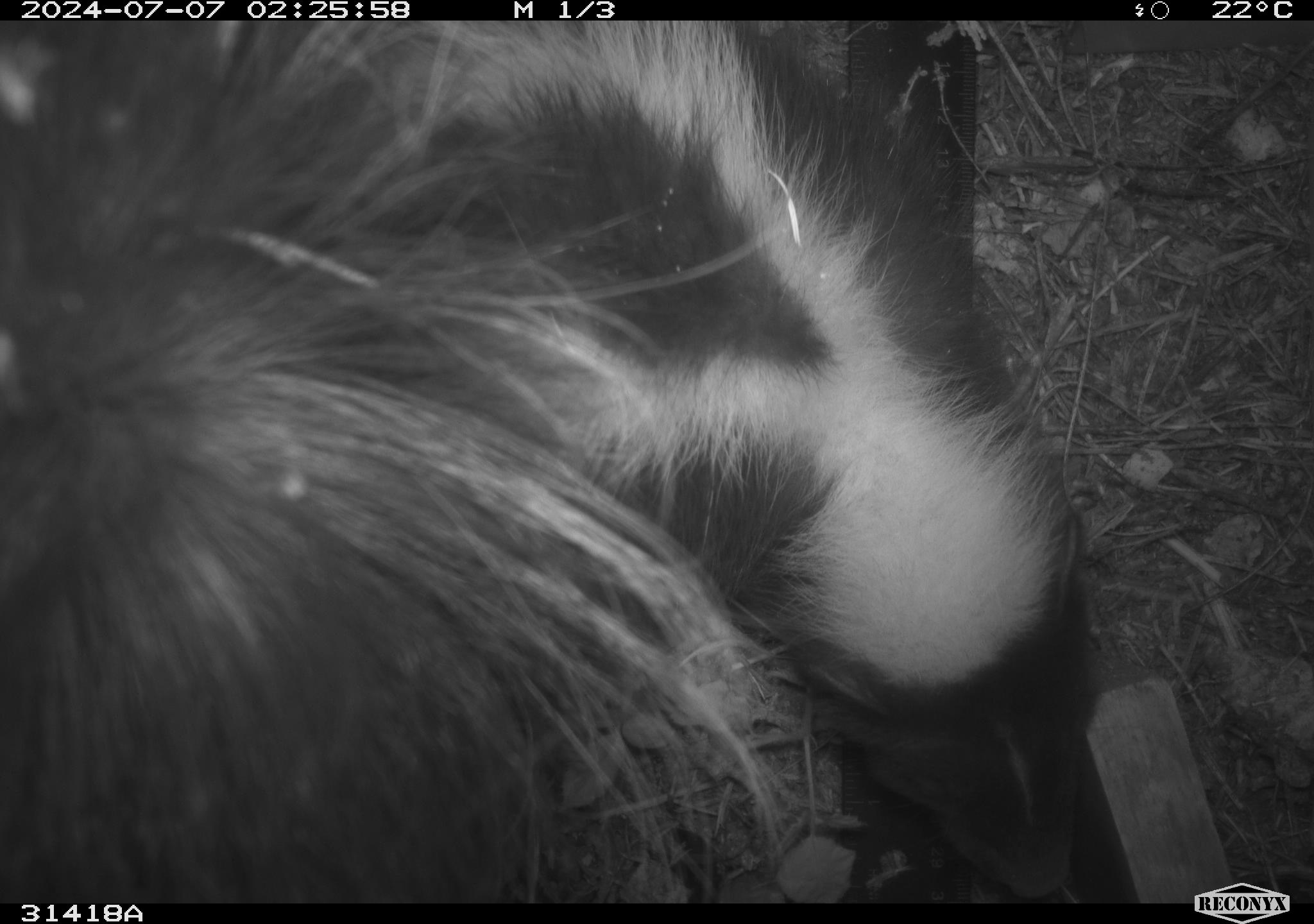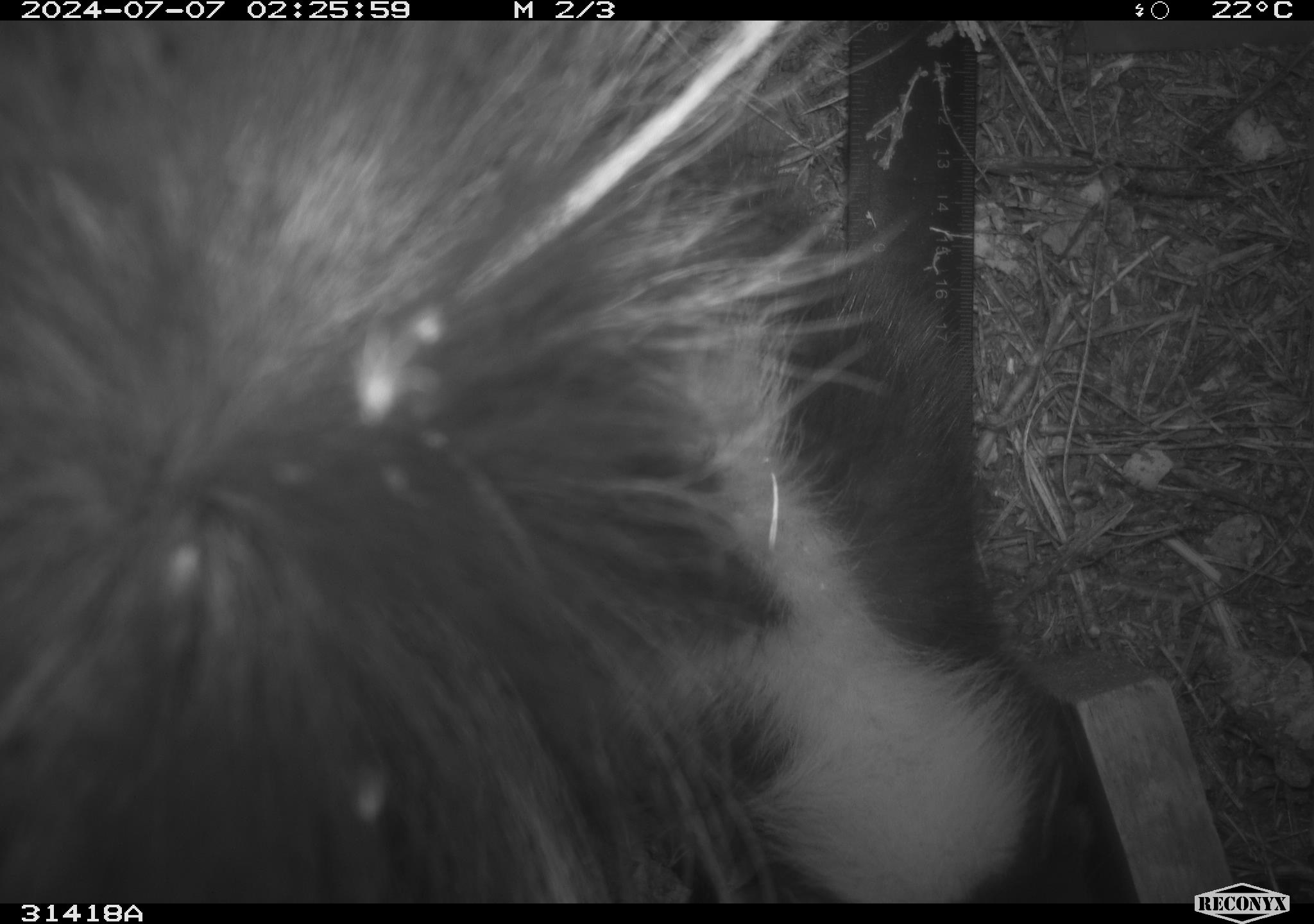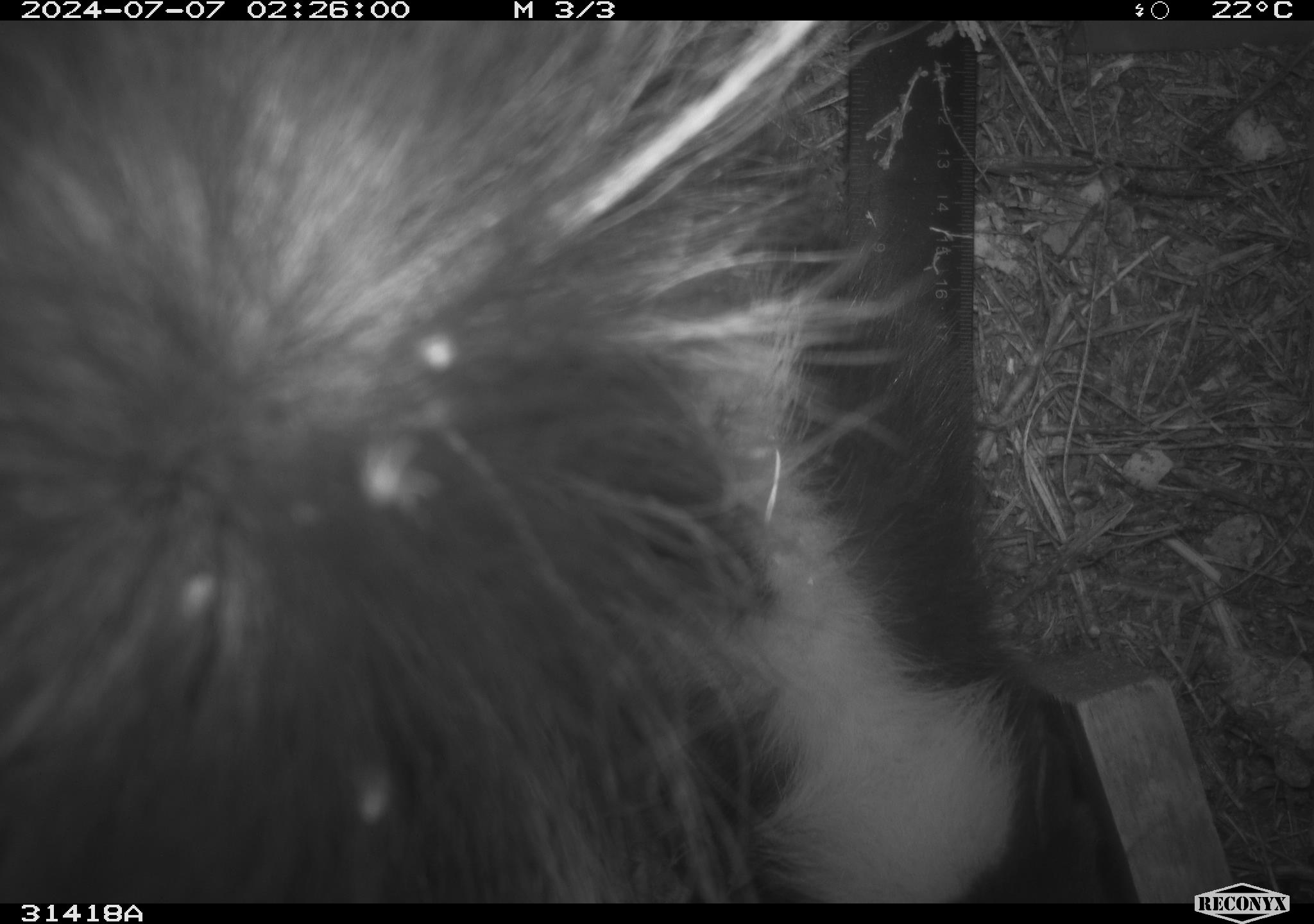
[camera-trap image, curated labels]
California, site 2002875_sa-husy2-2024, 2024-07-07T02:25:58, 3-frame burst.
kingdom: Animalia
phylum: Chordata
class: Mammalia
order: Carnivora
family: Mephitidae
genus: Mephitis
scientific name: Mephitis mephitis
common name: striped skunk